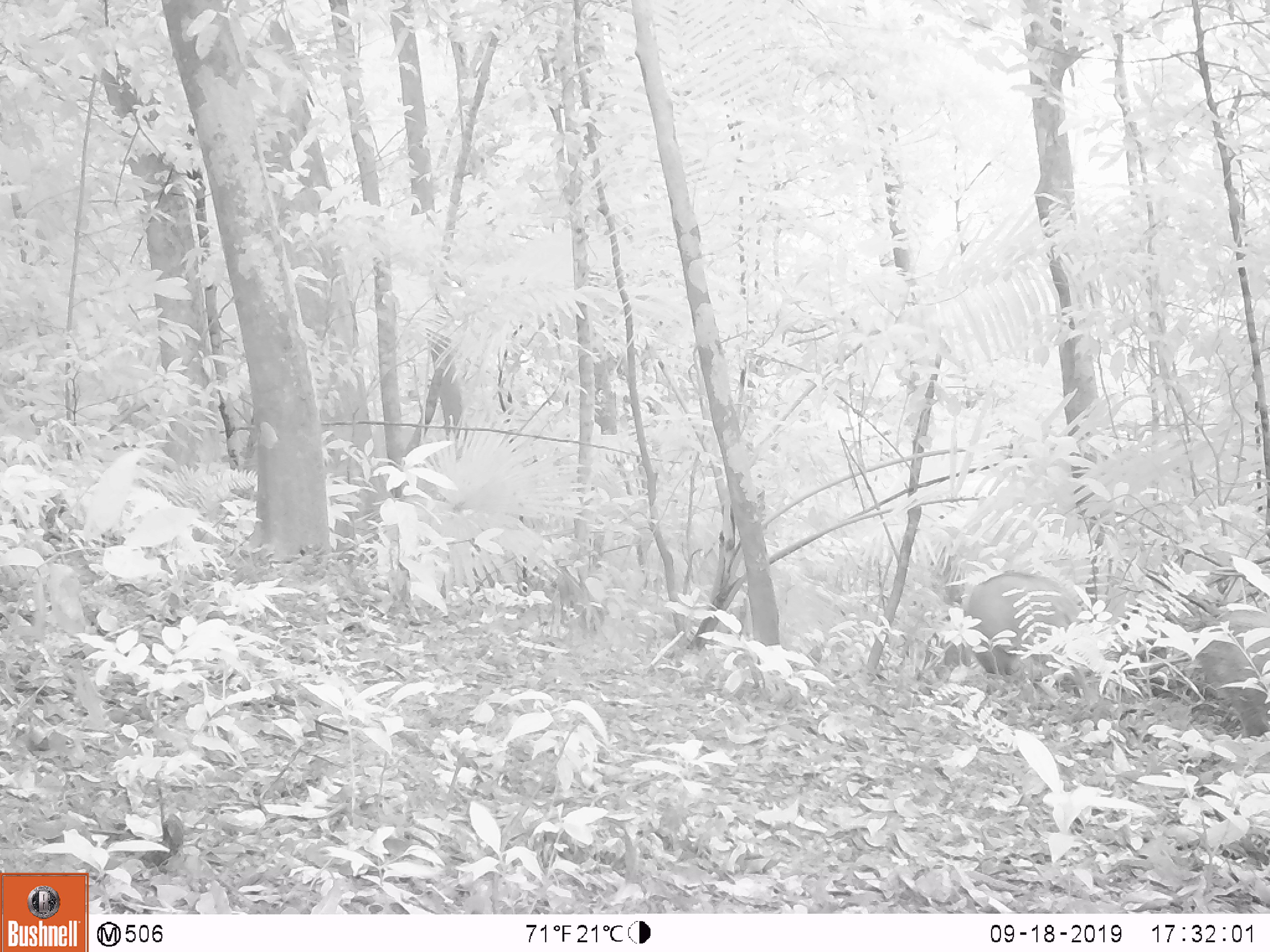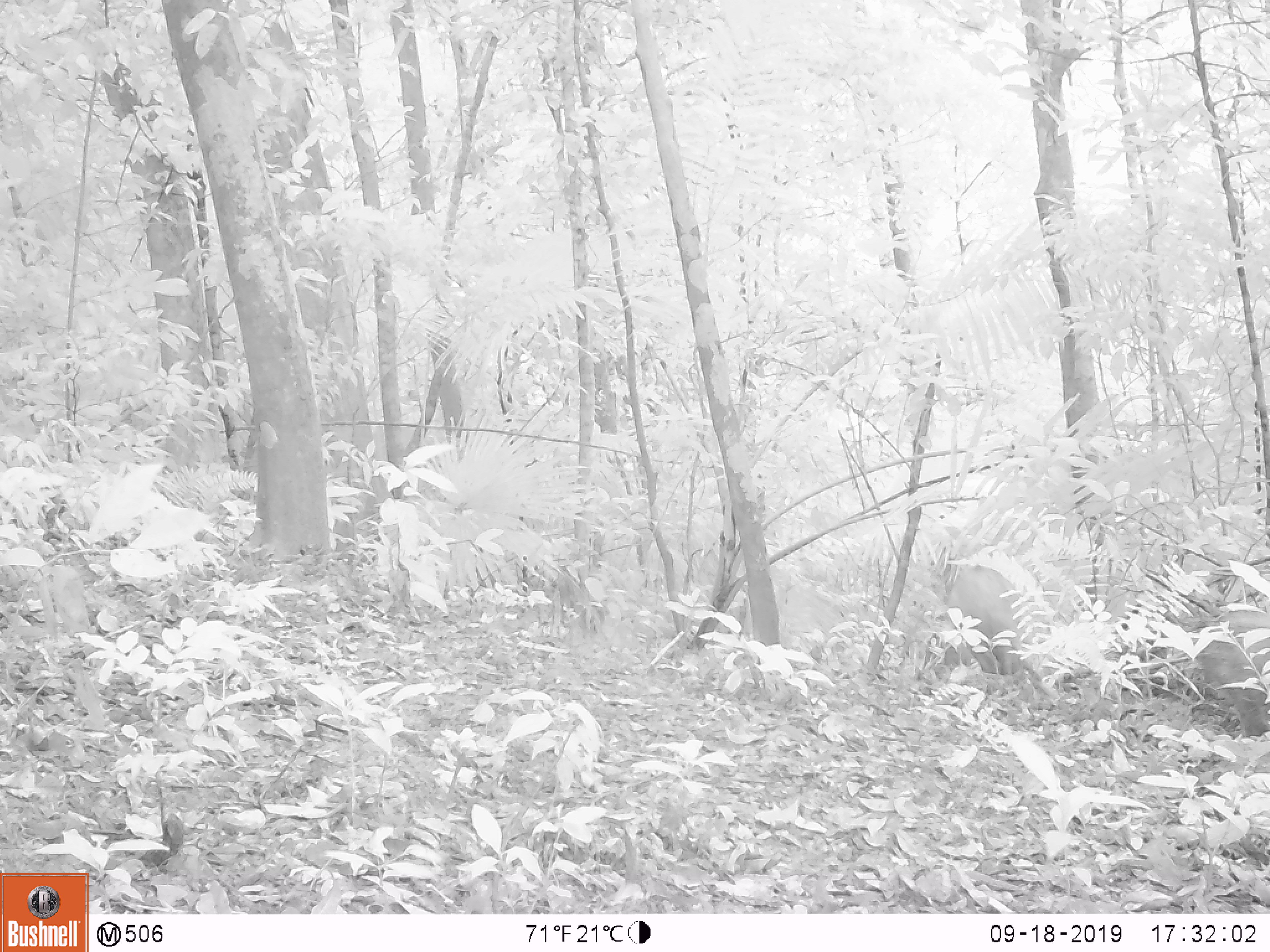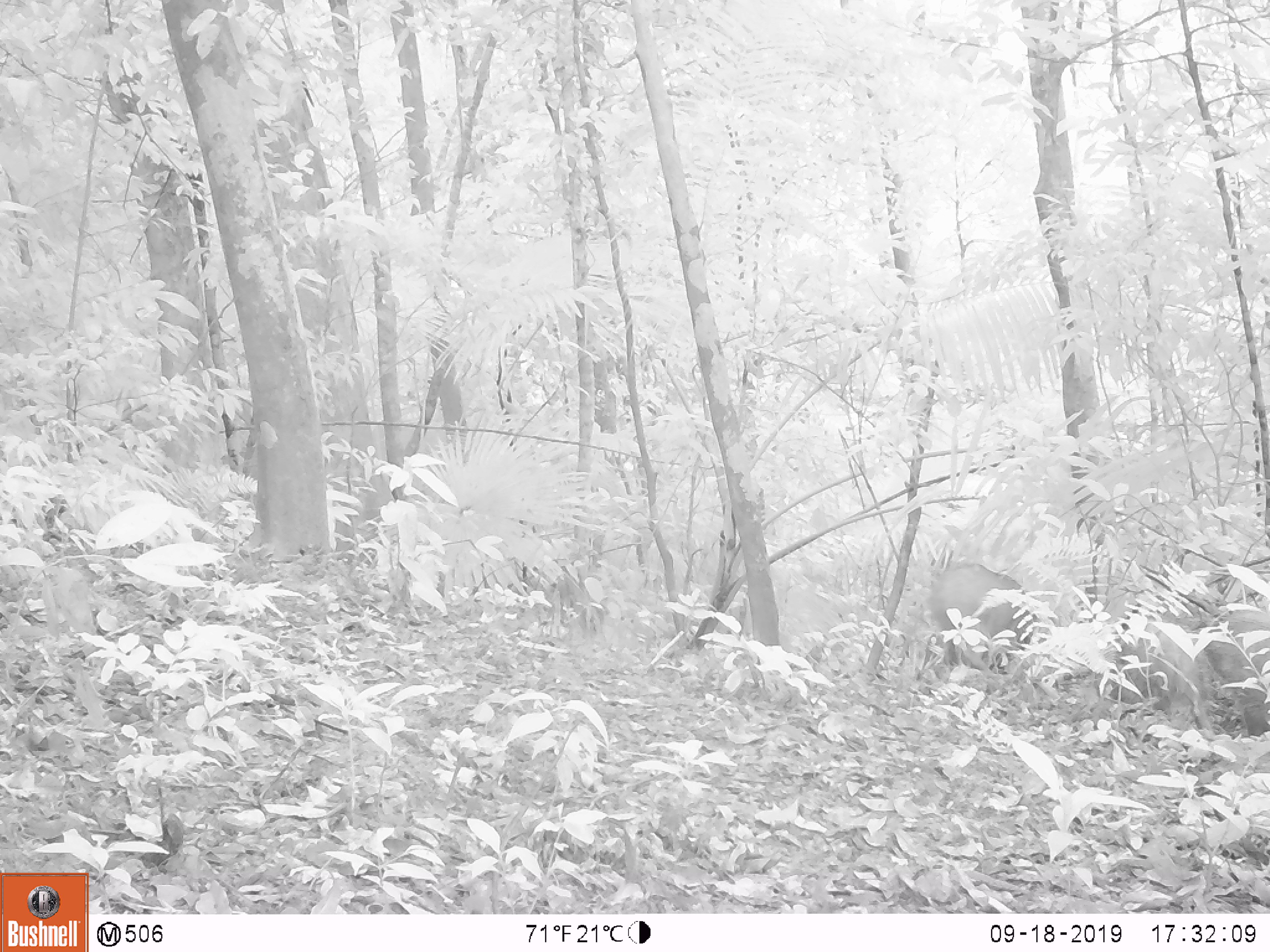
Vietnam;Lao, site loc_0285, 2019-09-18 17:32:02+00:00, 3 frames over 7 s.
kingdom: Animalia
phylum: Chordata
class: Mammalia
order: Artiodactyla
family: Suidae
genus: Sus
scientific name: Sus scrofa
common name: eurasian wild pig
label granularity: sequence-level